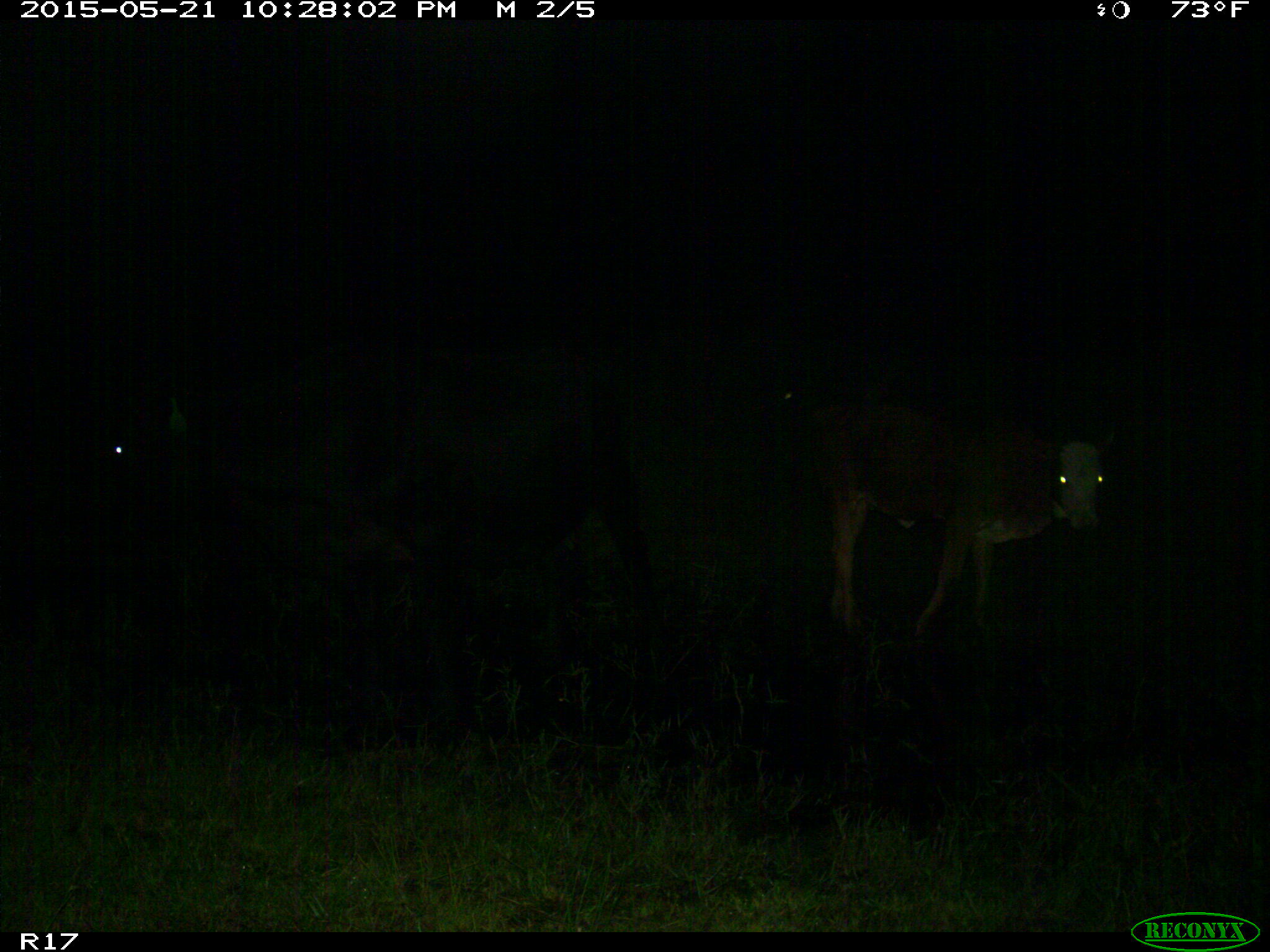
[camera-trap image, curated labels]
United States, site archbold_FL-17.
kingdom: Animalia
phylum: Chordata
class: Mammalia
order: Artiodactyla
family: Bovidae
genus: Bos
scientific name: Bos taurus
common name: domestic cow